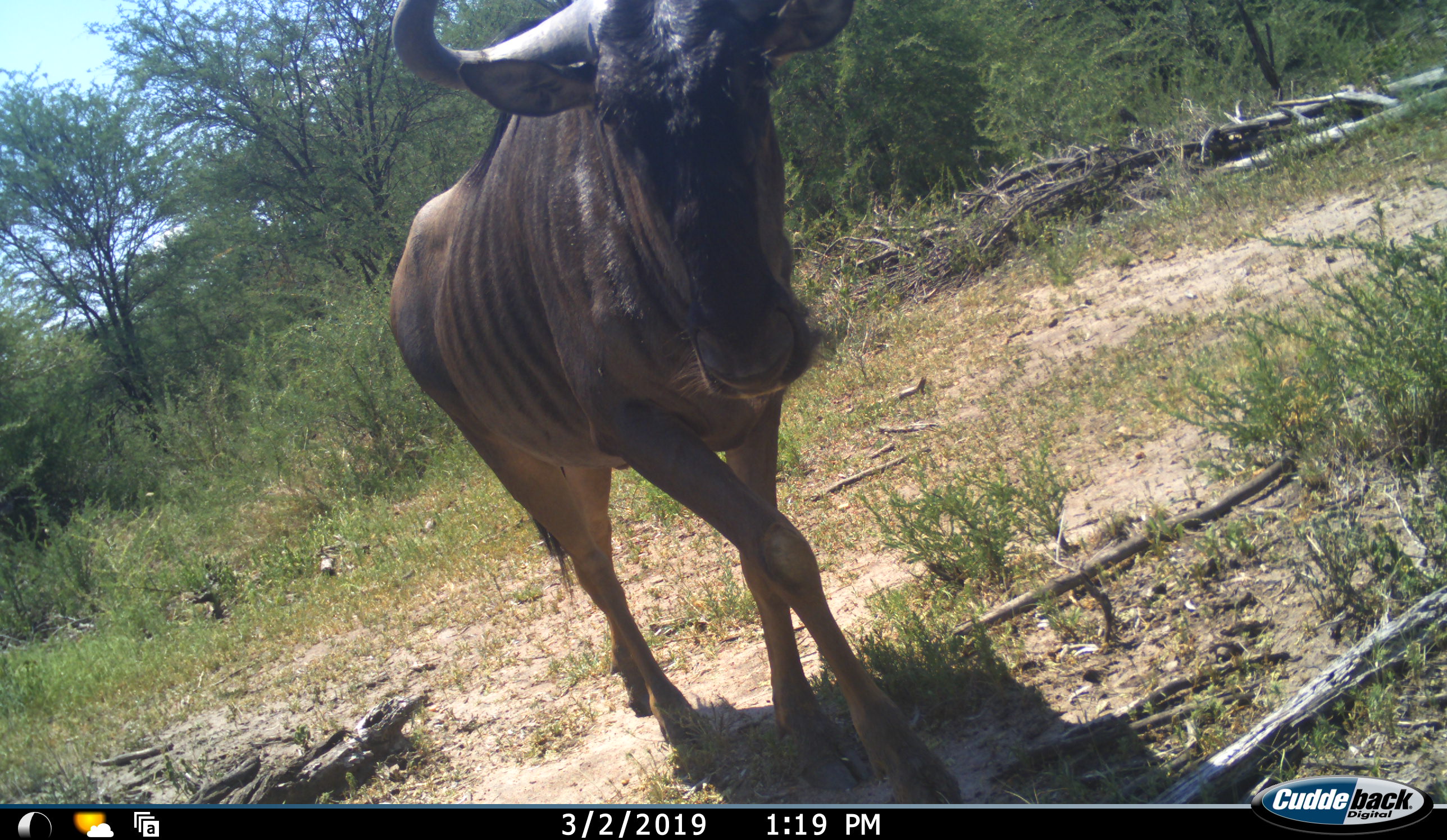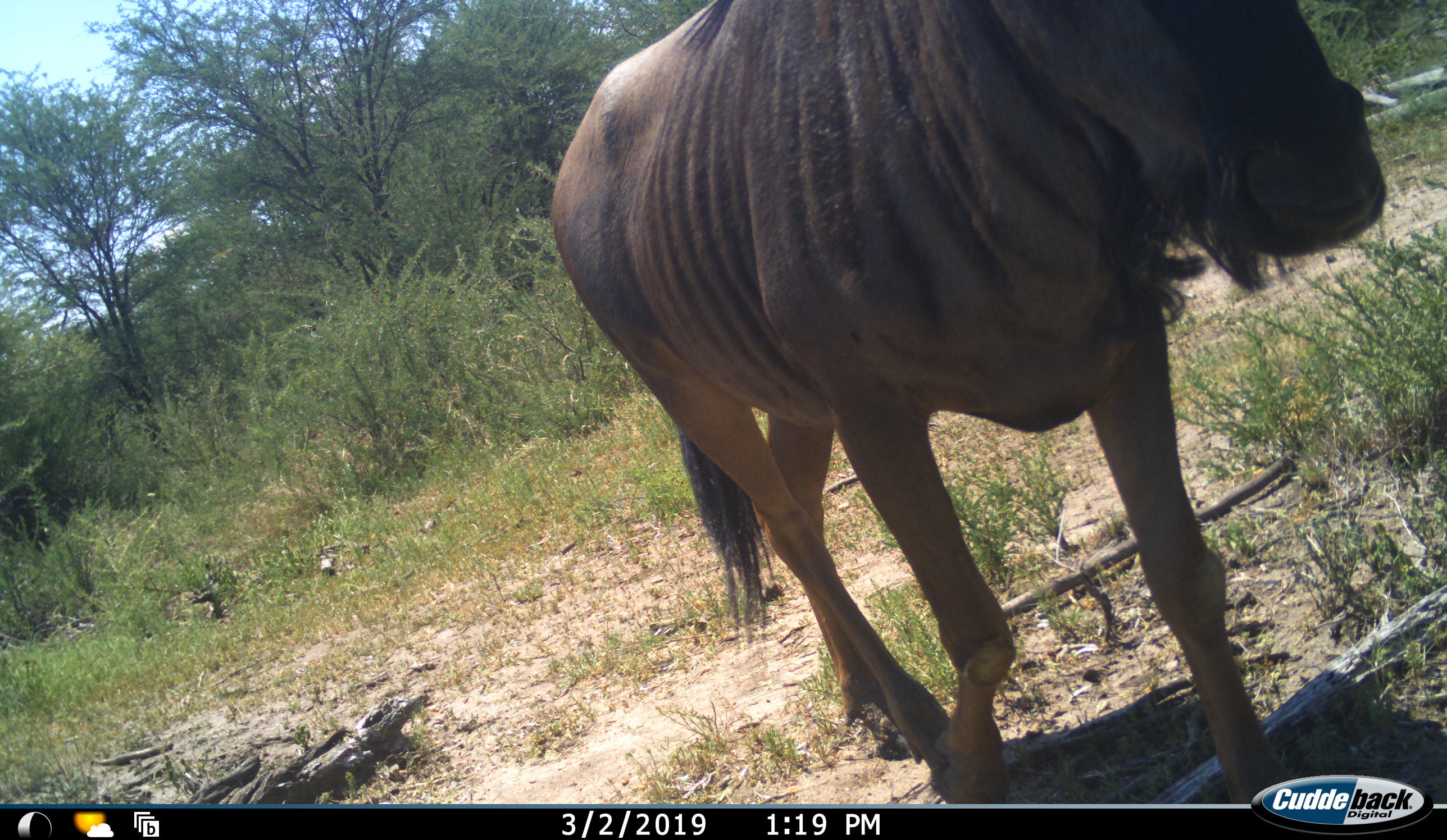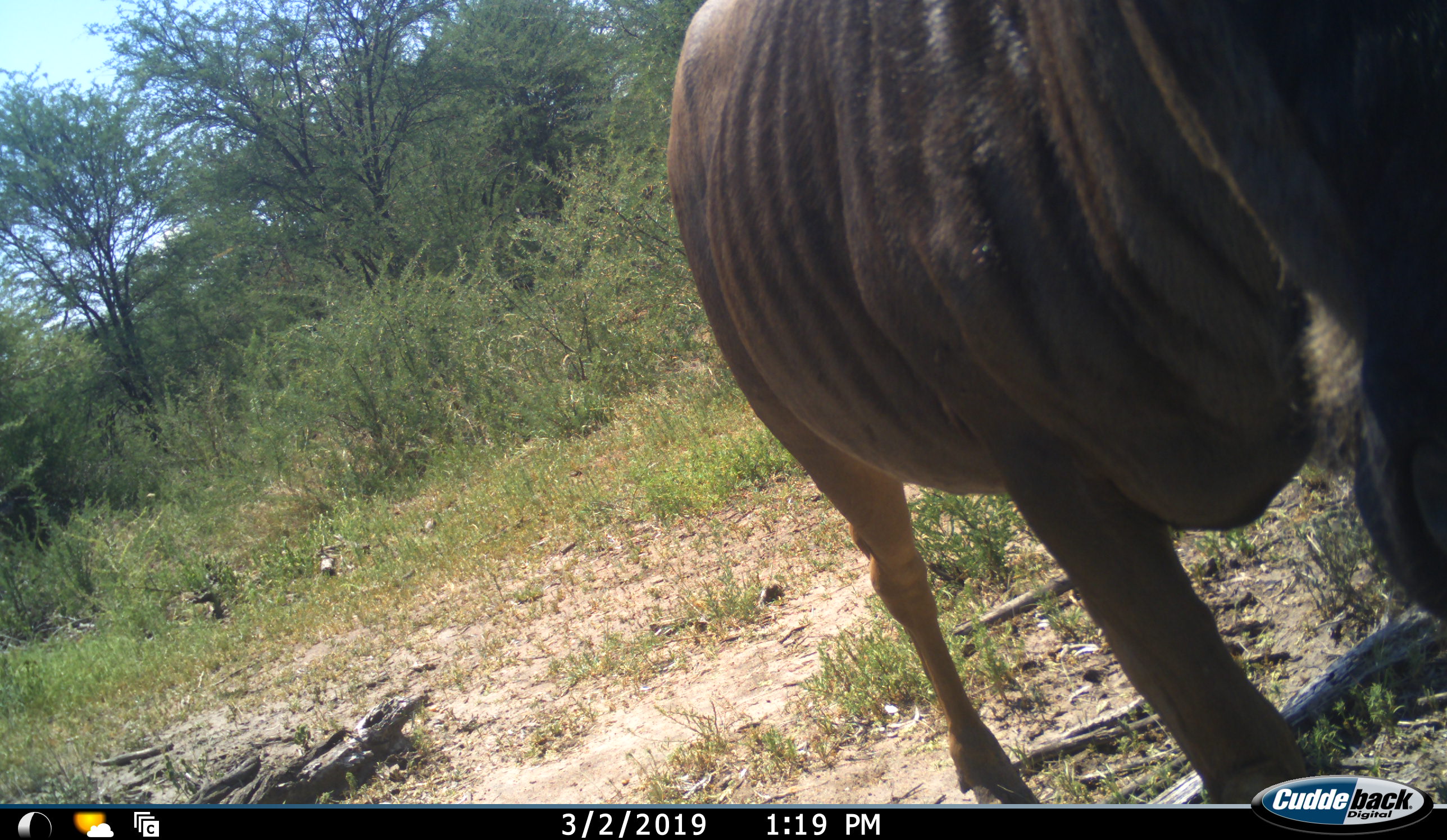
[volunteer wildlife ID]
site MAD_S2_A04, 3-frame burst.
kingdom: Animalia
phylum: Chordata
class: Mammalia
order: Artiodactyla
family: Bovidae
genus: Connochaetes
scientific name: Connochaetes taurinus taurinus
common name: blue wildebeest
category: wildebeestblue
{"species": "wildebeestblue (blue wildebeest) (Connochaetes taurinus taurinus)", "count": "1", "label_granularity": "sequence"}